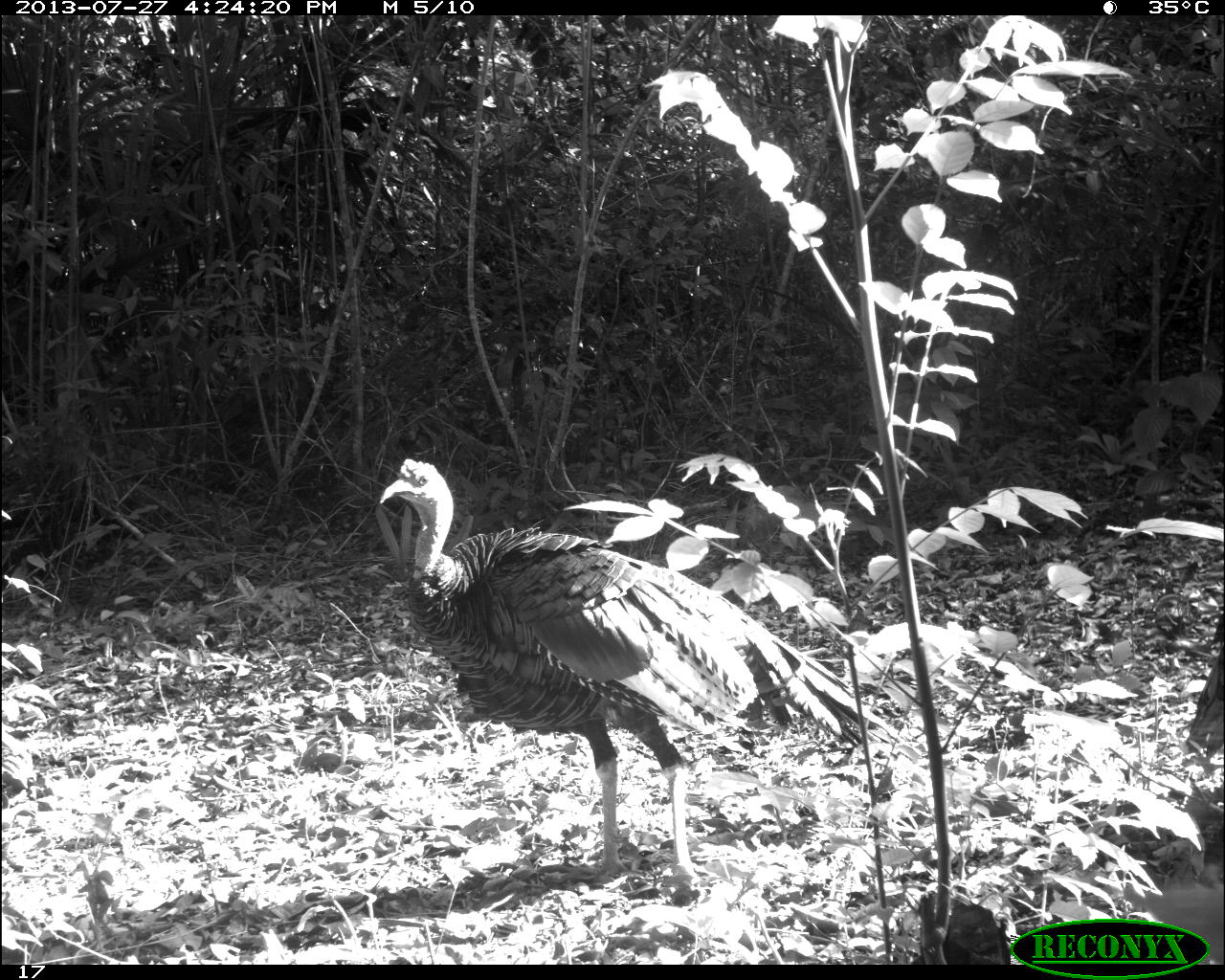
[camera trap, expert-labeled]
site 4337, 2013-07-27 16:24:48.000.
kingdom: Animalia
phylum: Chordata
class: Aves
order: Galliformes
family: Phasianidae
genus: Meleagris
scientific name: Meleagris ocellata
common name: ocellated turkey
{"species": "Meleagris ocellata (ocellated turkey)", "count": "1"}